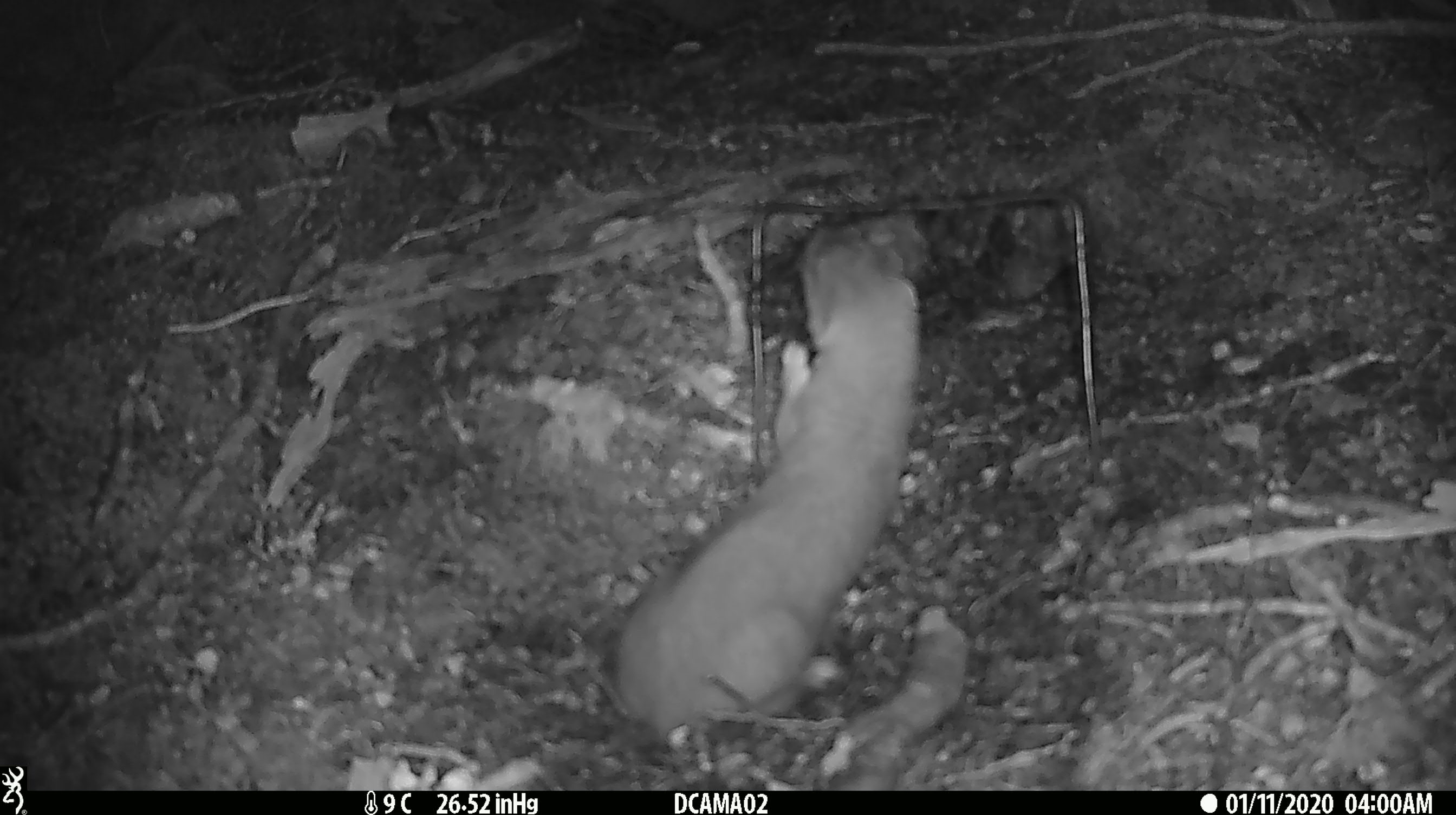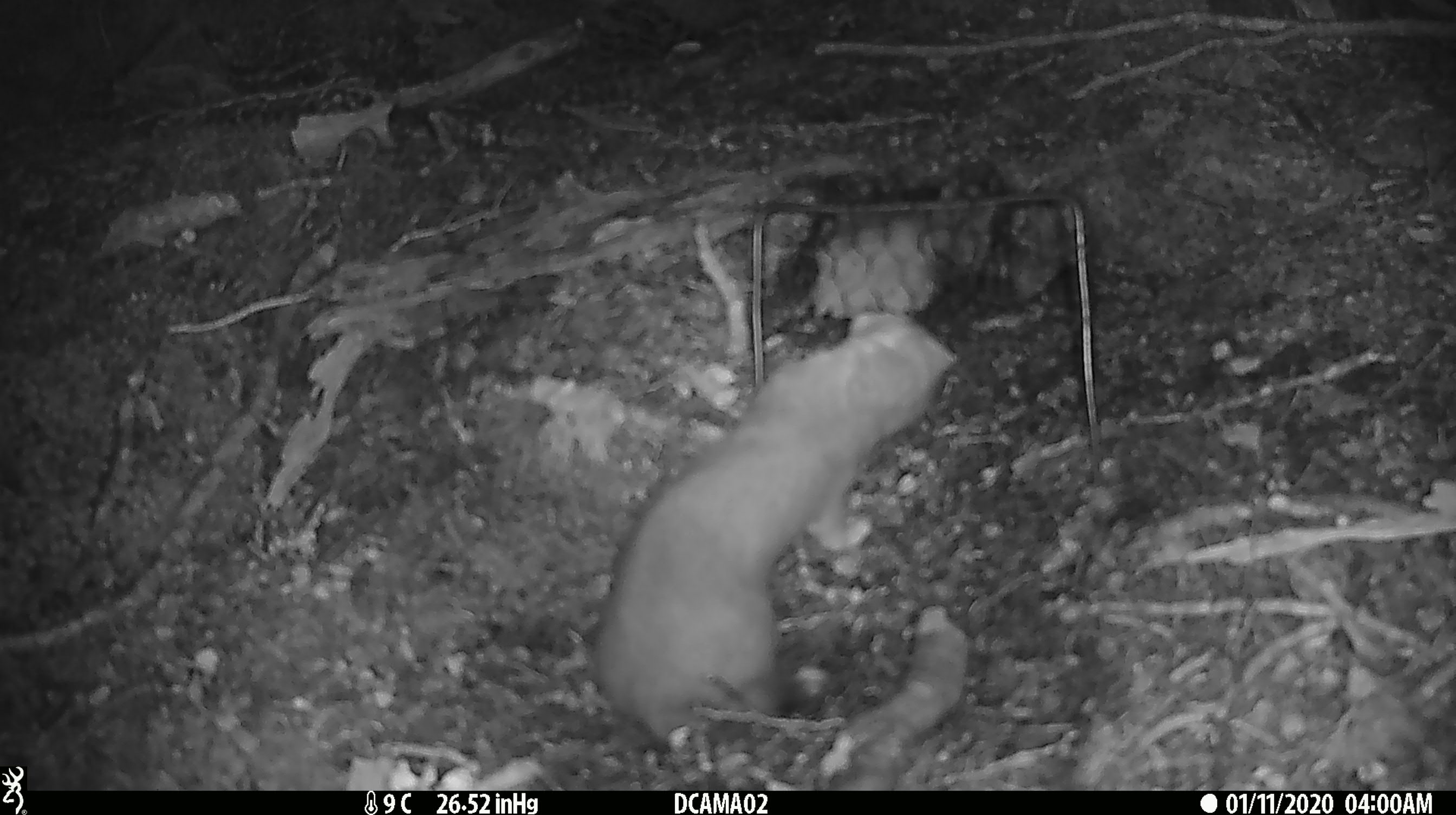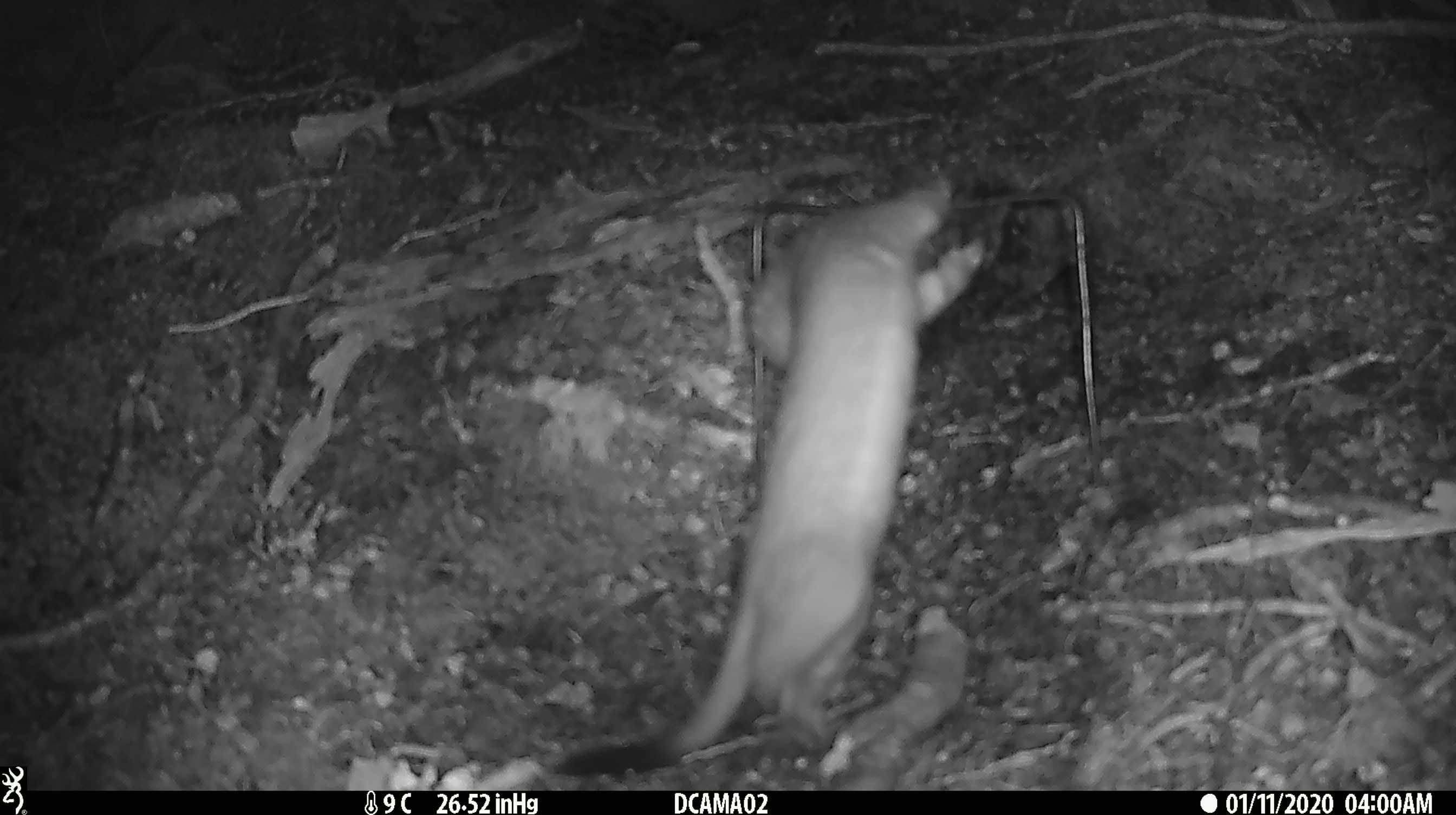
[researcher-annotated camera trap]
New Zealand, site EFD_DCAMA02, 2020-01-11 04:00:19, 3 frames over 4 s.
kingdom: Animalia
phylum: Chordata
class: Mammalia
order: Carnivora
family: Mustelidae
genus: Mustela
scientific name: Mustela erminea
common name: stoat